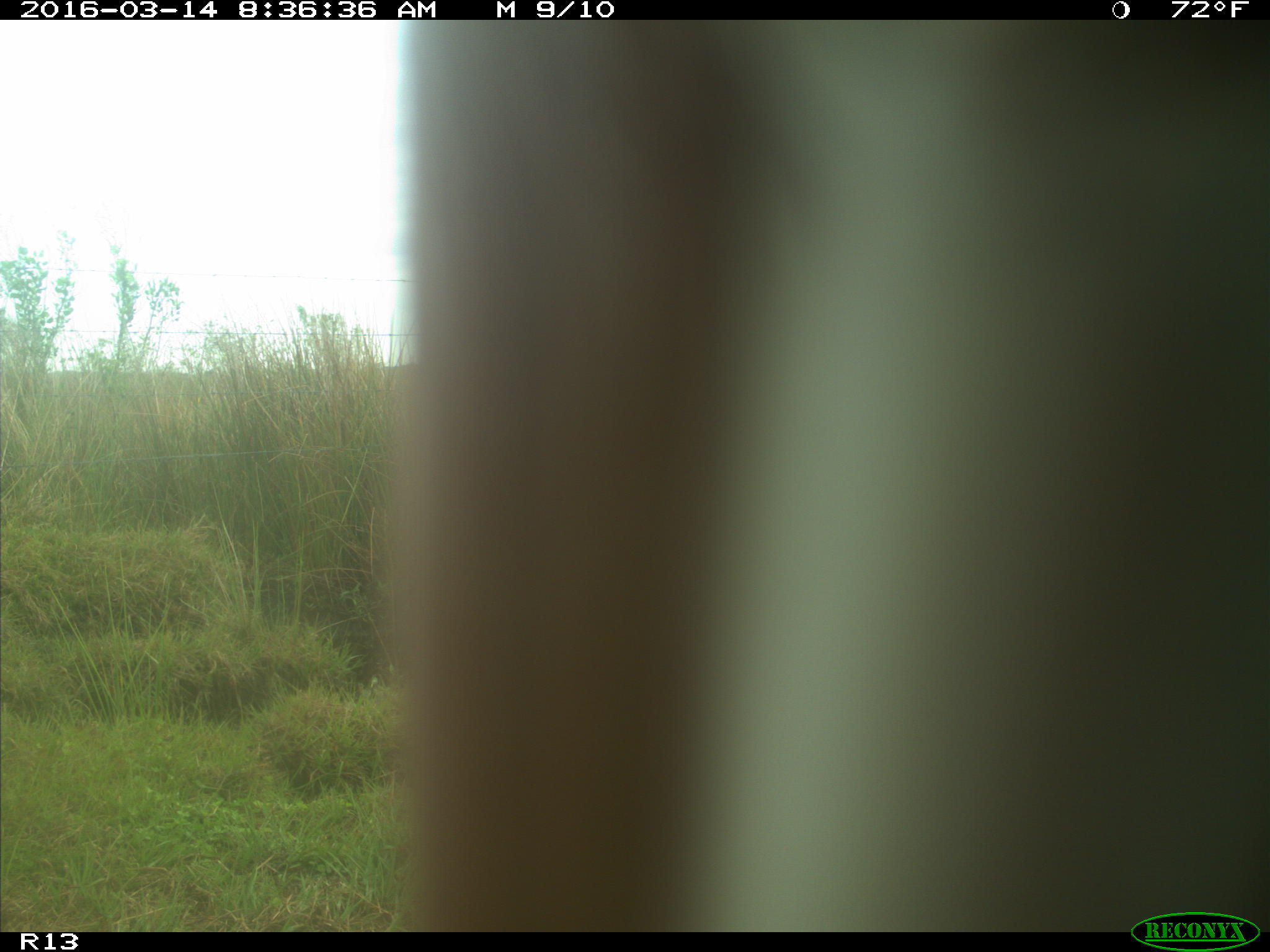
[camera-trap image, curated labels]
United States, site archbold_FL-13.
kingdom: Animalia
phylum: Chordata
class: Mammalia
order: Artiodactyla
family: Bovidae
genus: Bos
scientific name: Bos taurus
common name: domestic cow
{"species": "Bos taurus (domestic cow)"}